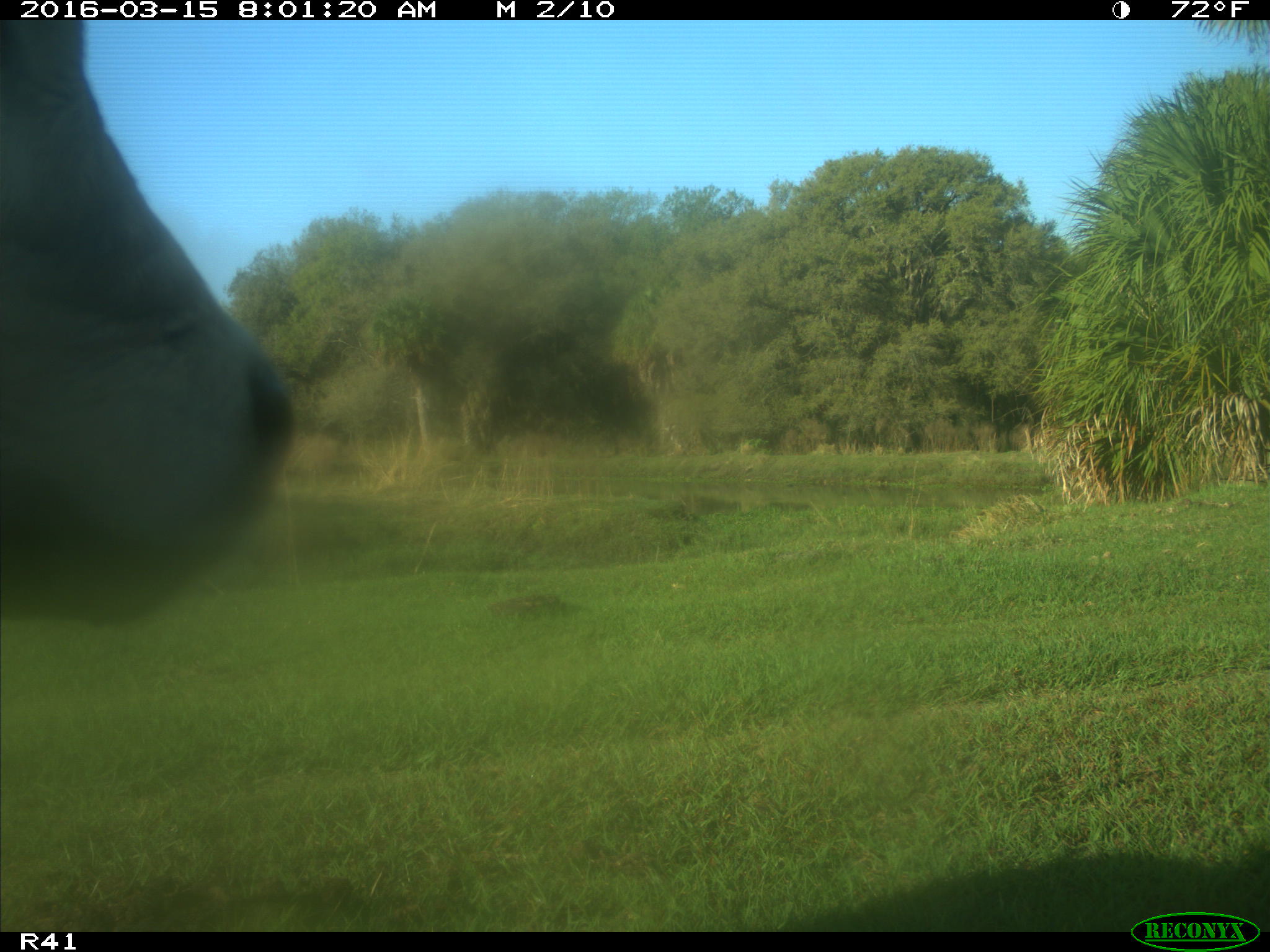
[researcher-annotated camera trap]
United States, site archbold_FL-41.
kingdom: Animalia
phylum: Chordata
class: Mammalia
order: Artiodactyla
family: Bovidae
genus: Bos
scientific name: Bos taurus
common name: domestic cow